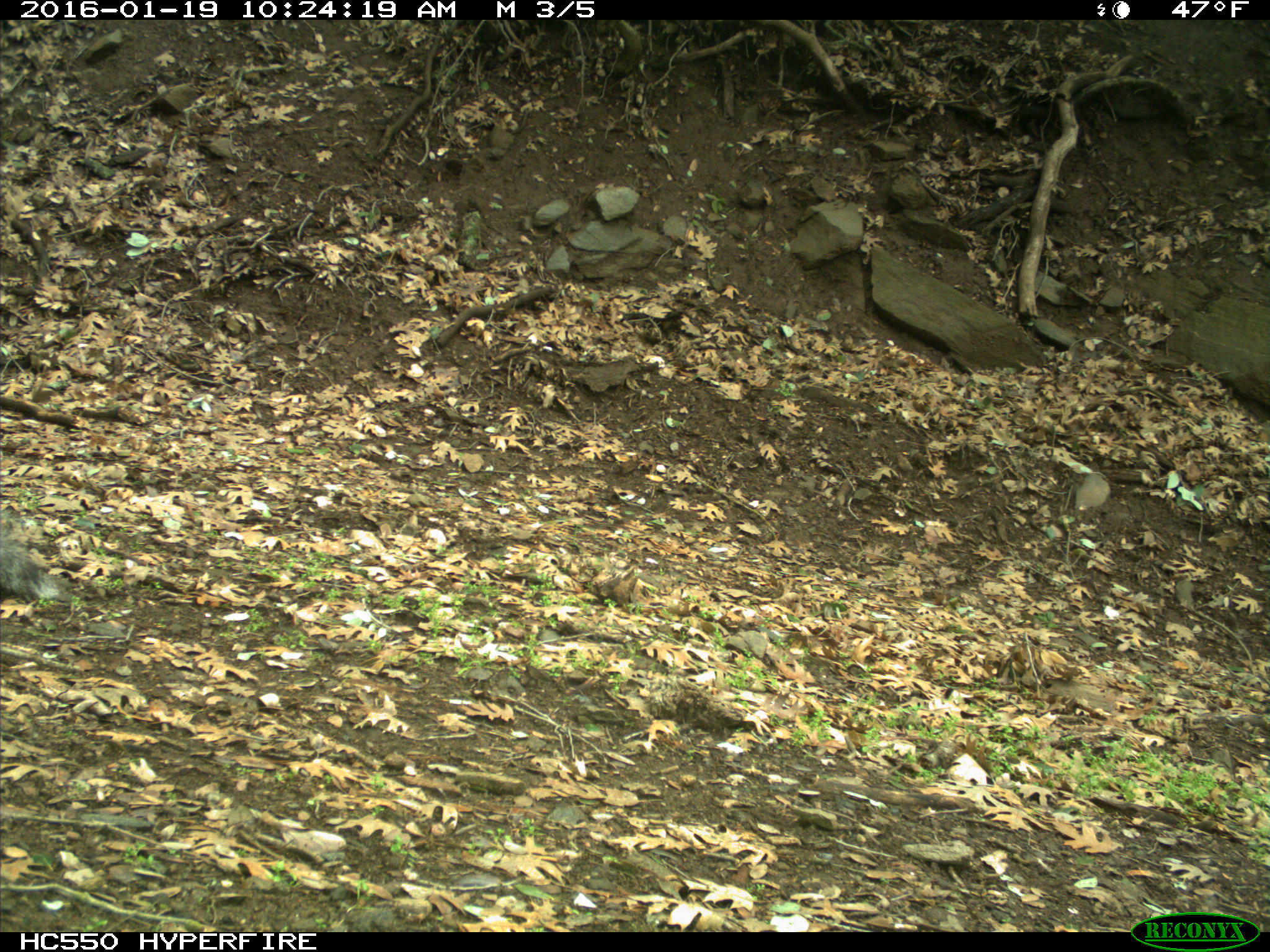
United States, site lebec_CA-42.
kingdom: Animalia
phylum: Chordata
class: Mammalia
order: Rodentia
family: Sciuridae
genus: Sciurus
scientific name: Sciurus carolinensis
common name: eastern gray squirrel